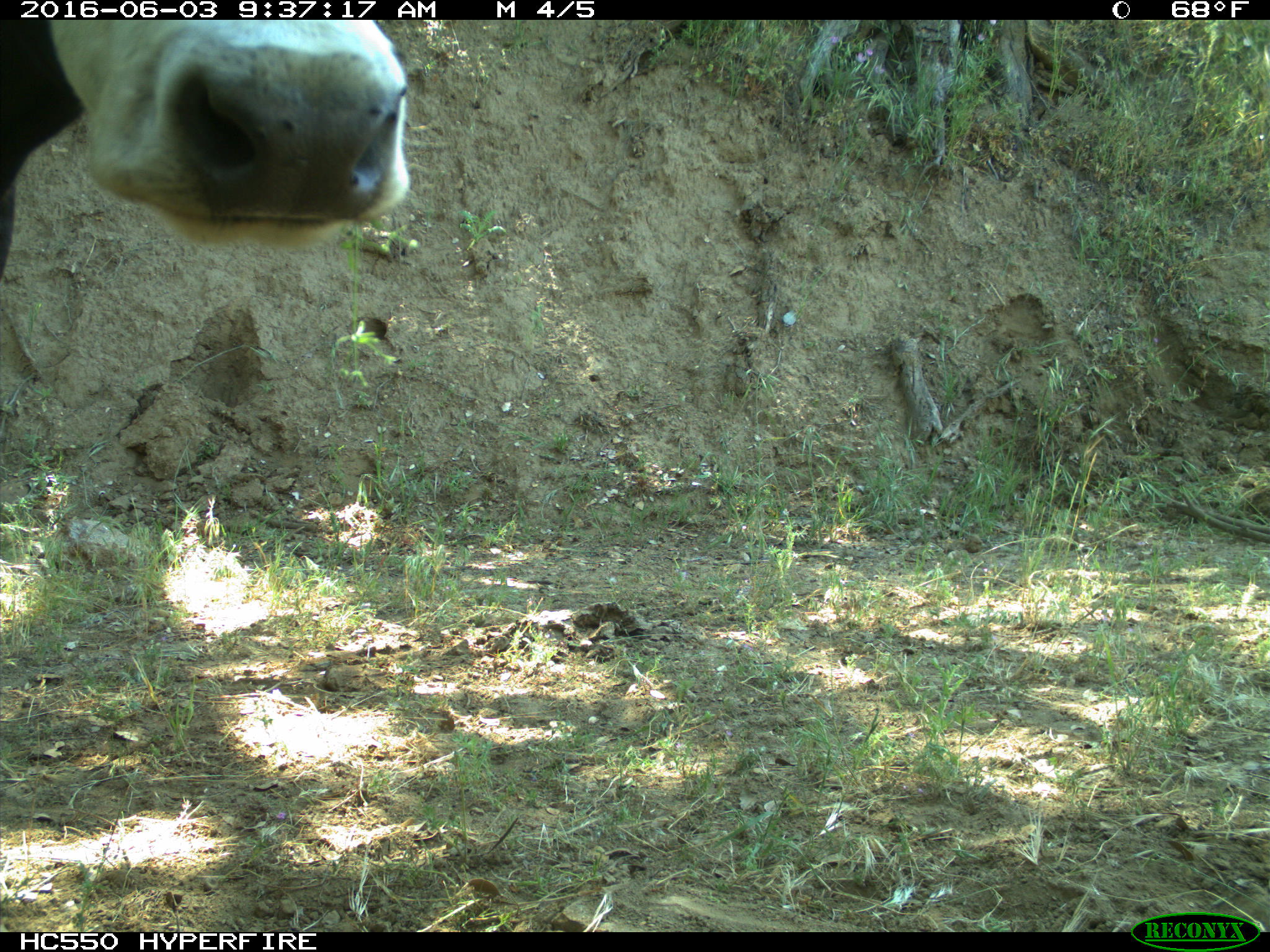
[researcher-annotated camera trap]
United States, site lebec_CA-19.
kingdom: Animalia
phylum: Chordata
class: Mammalia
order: Artiodactyla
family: Bovidae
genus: Bos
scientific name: Bos taurus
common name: domestic cow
Bos taurus (domestic cow).